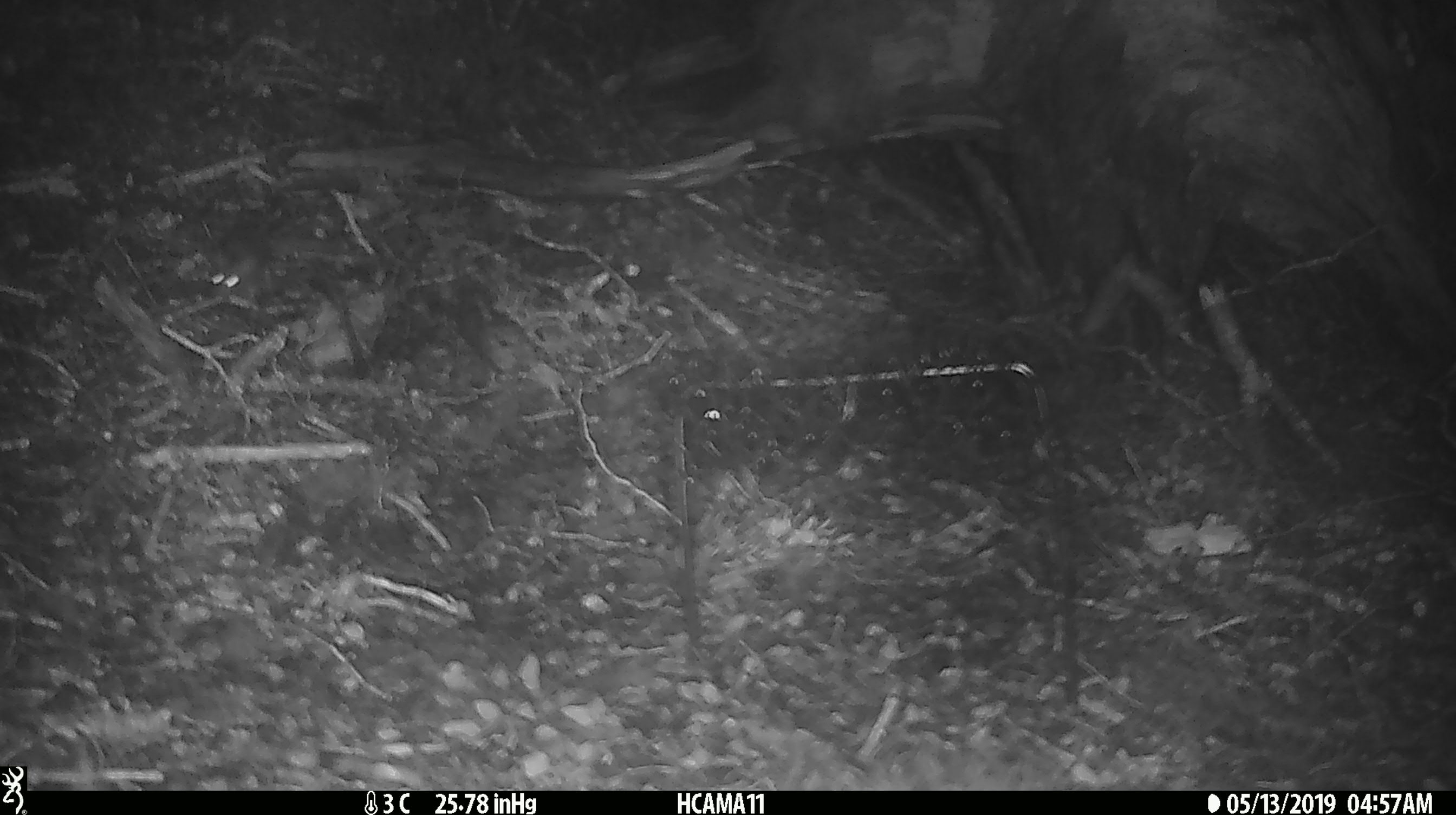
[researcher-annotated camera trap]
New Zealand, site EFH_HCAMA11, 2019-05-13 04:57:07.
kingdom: Animalia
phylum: Chordata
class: Mammalia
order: Rodentia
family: Muridae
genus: Mus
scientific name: Mus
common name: mouse